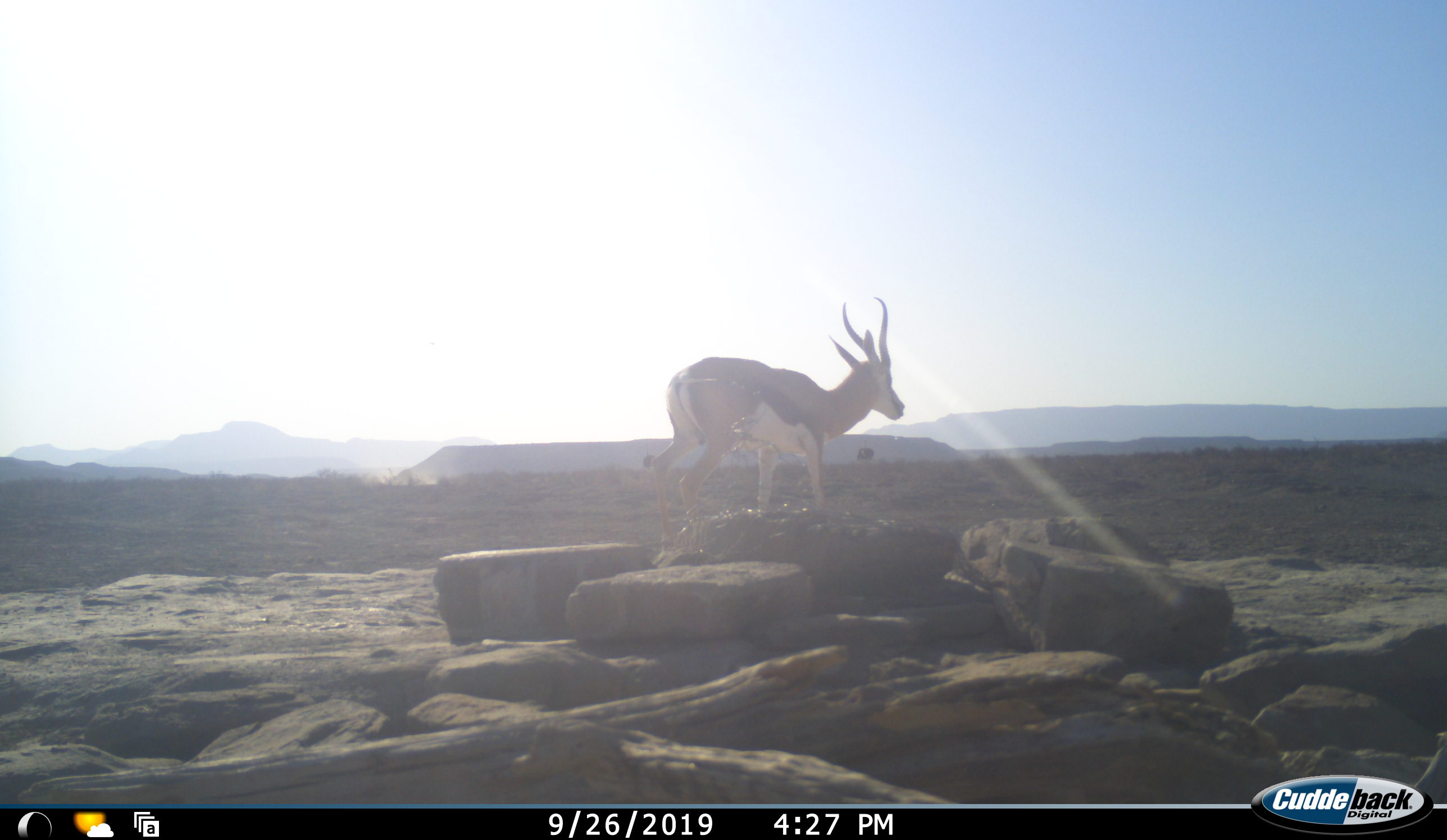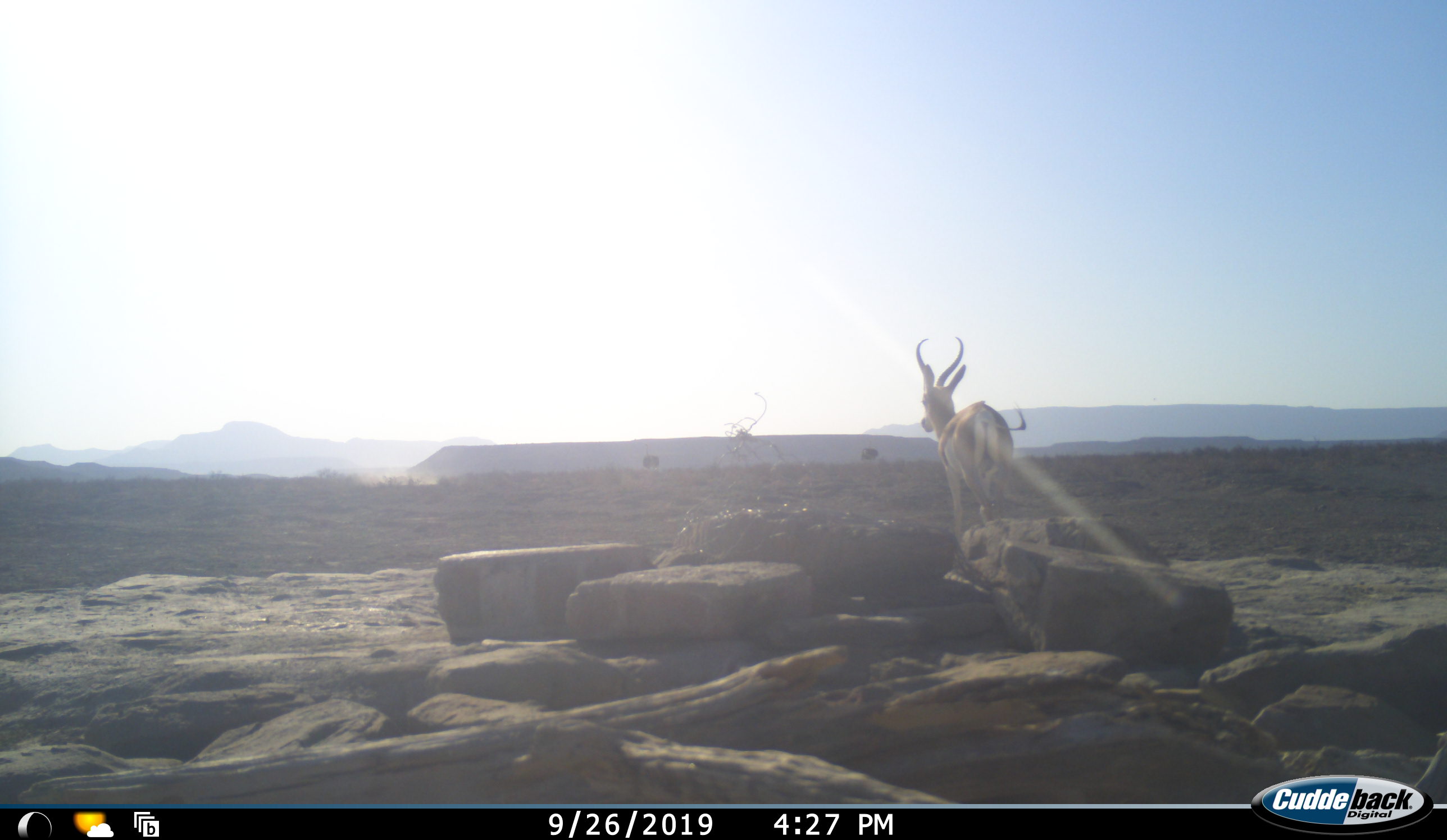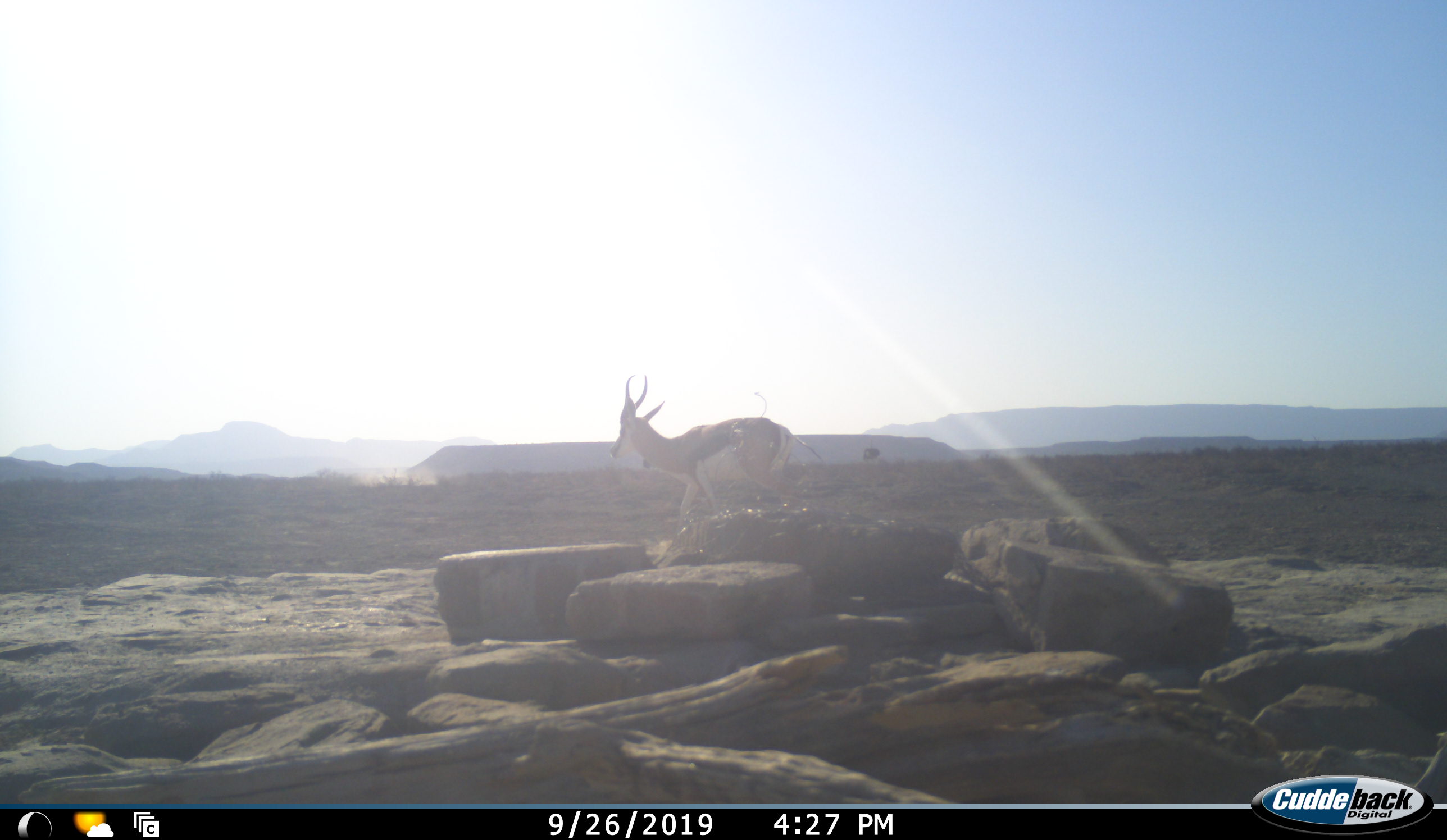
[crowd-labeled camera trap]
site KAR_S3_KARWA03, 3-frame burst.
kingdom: Animalia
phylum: Chordata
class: Mammalia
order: Artiodactyla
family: Bovidae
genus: Antidorcas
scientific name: Antidorcas marsupialis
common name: springbok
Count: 1.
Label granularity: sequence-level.